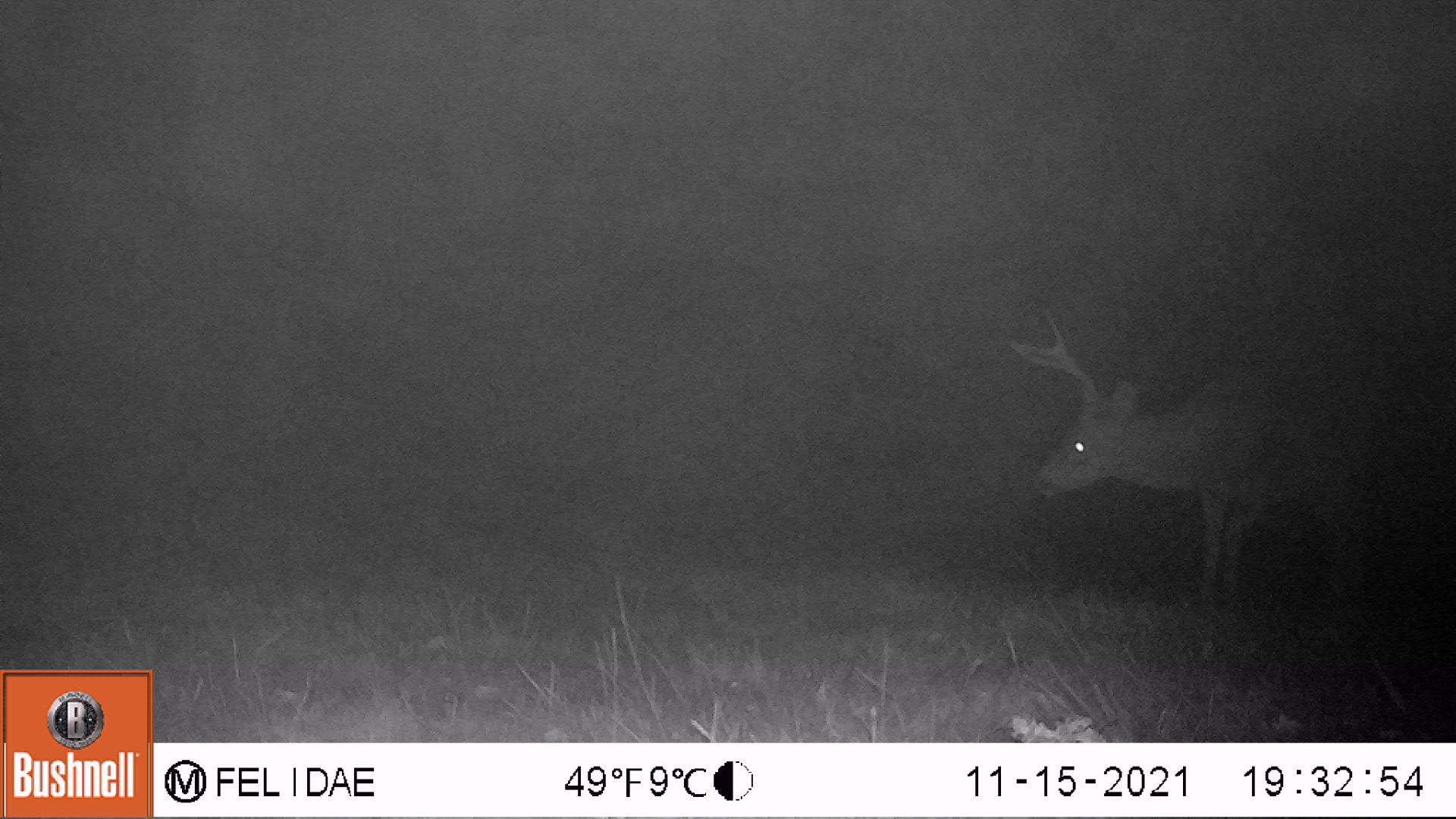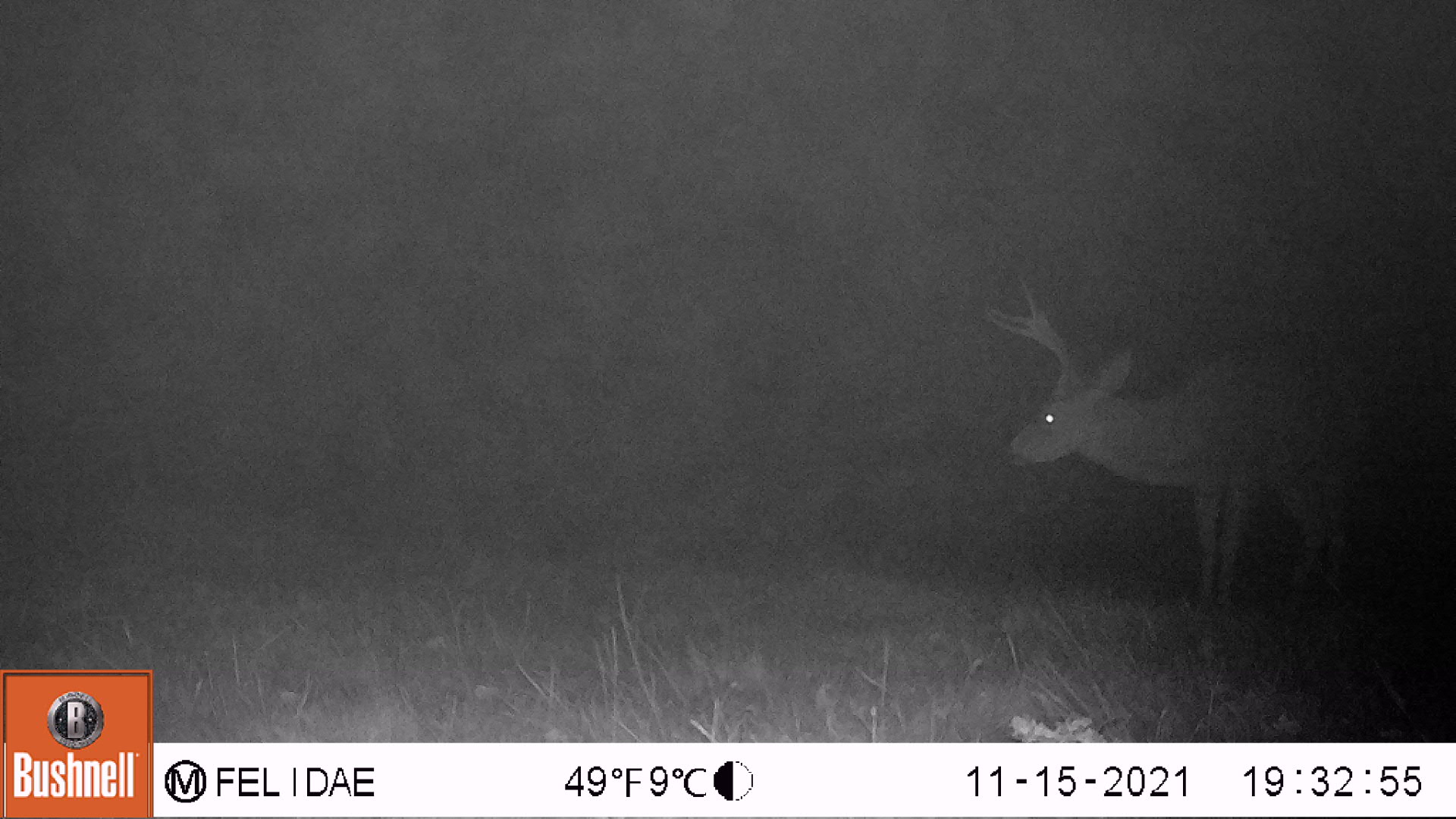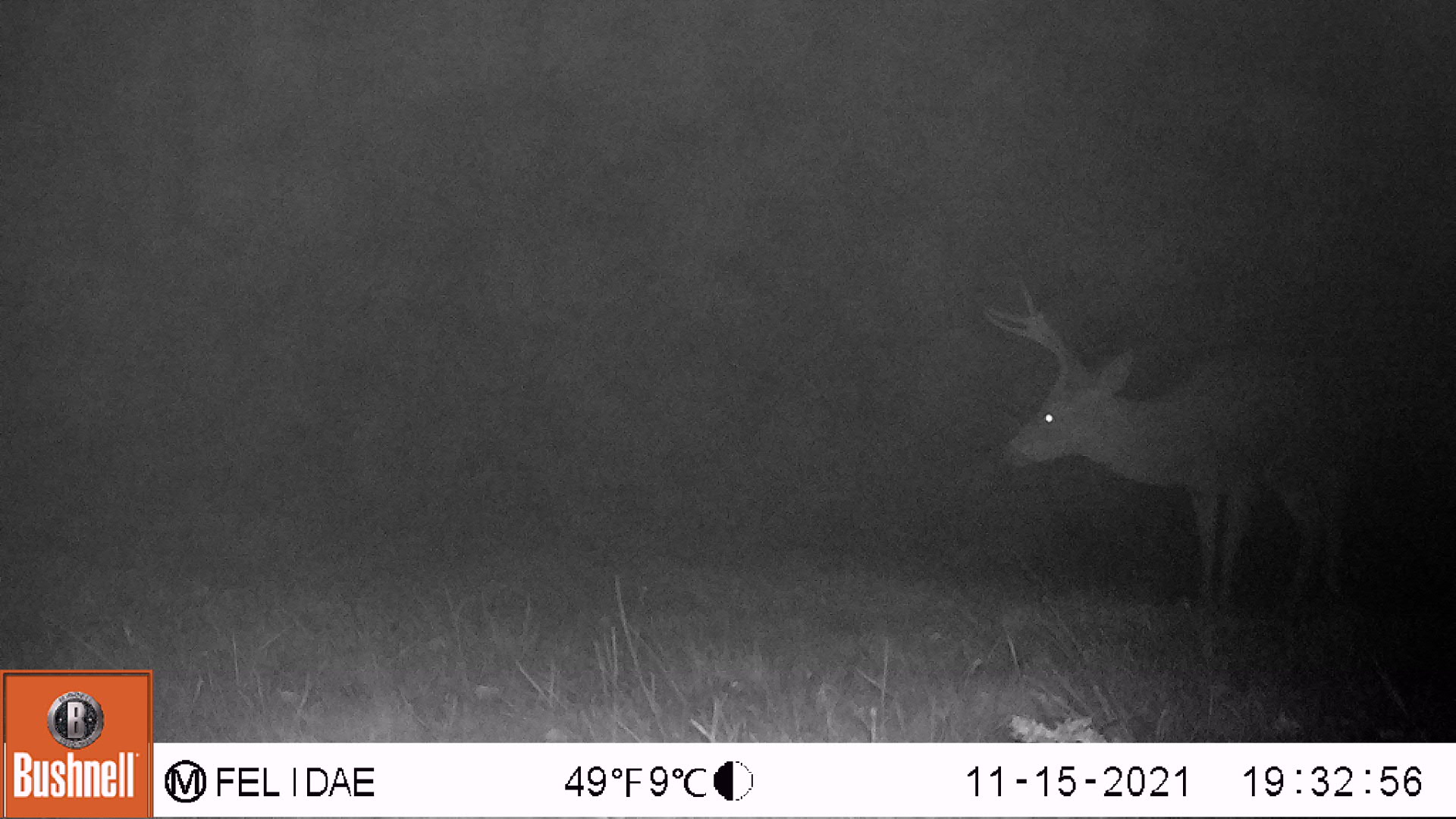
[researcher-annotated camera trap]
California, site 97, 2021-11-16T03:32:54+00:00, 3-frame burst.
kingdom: Animalia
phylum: Chordata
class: Mammalia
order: Artiodactyla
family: Cervidae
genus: Odocoileus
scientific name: Odocoileus hemionus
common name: mule deer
Mule deer (Odocoileus hemionus).